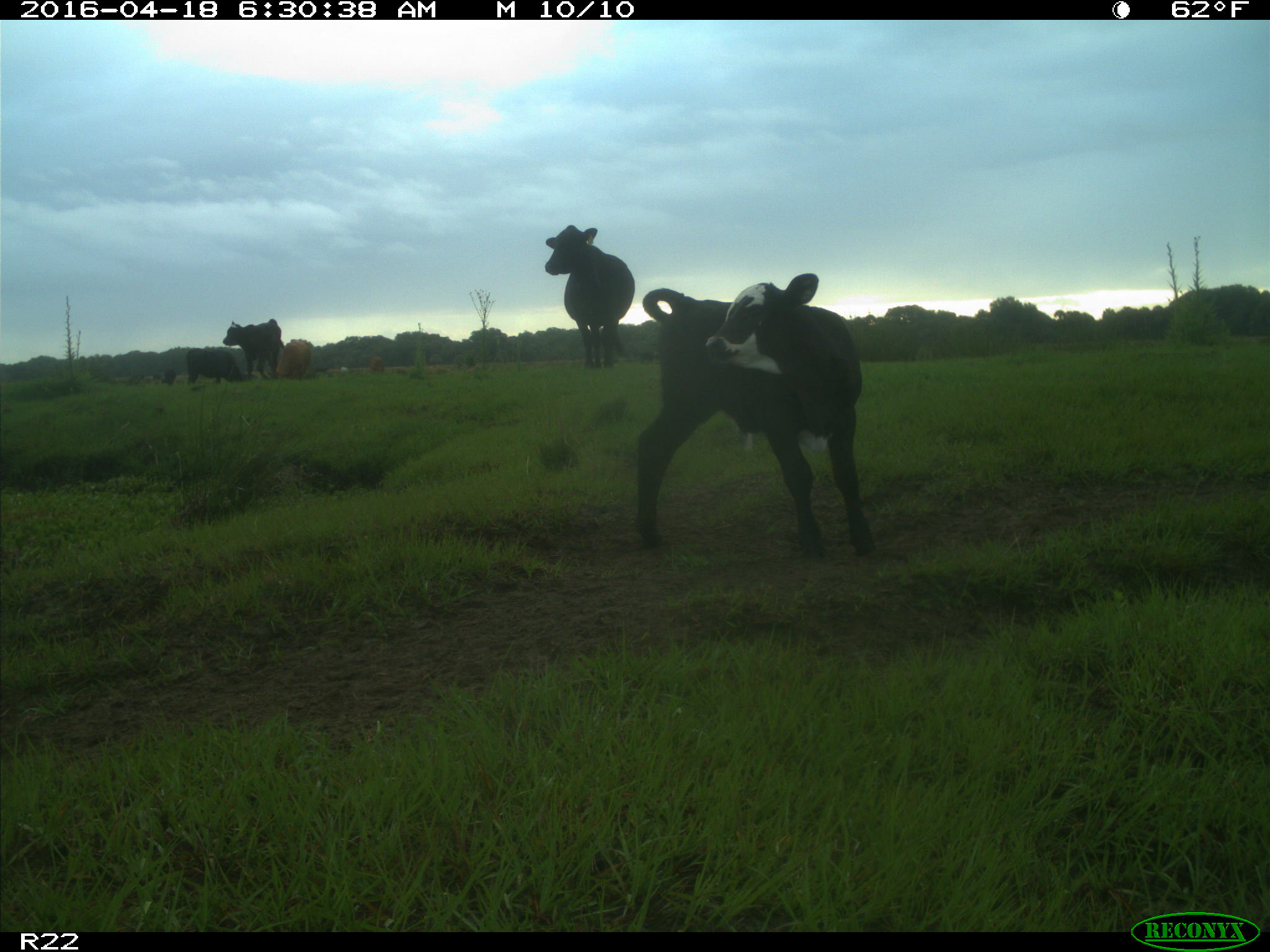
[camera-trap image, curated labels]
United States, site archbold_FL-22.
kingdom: Animalia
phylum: Chordata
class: Mammalia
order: Artiodactyla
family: Bovidae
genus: Bos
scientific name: Bos taurus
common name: domestic cow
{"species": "Bos taurus (domestic cow)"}